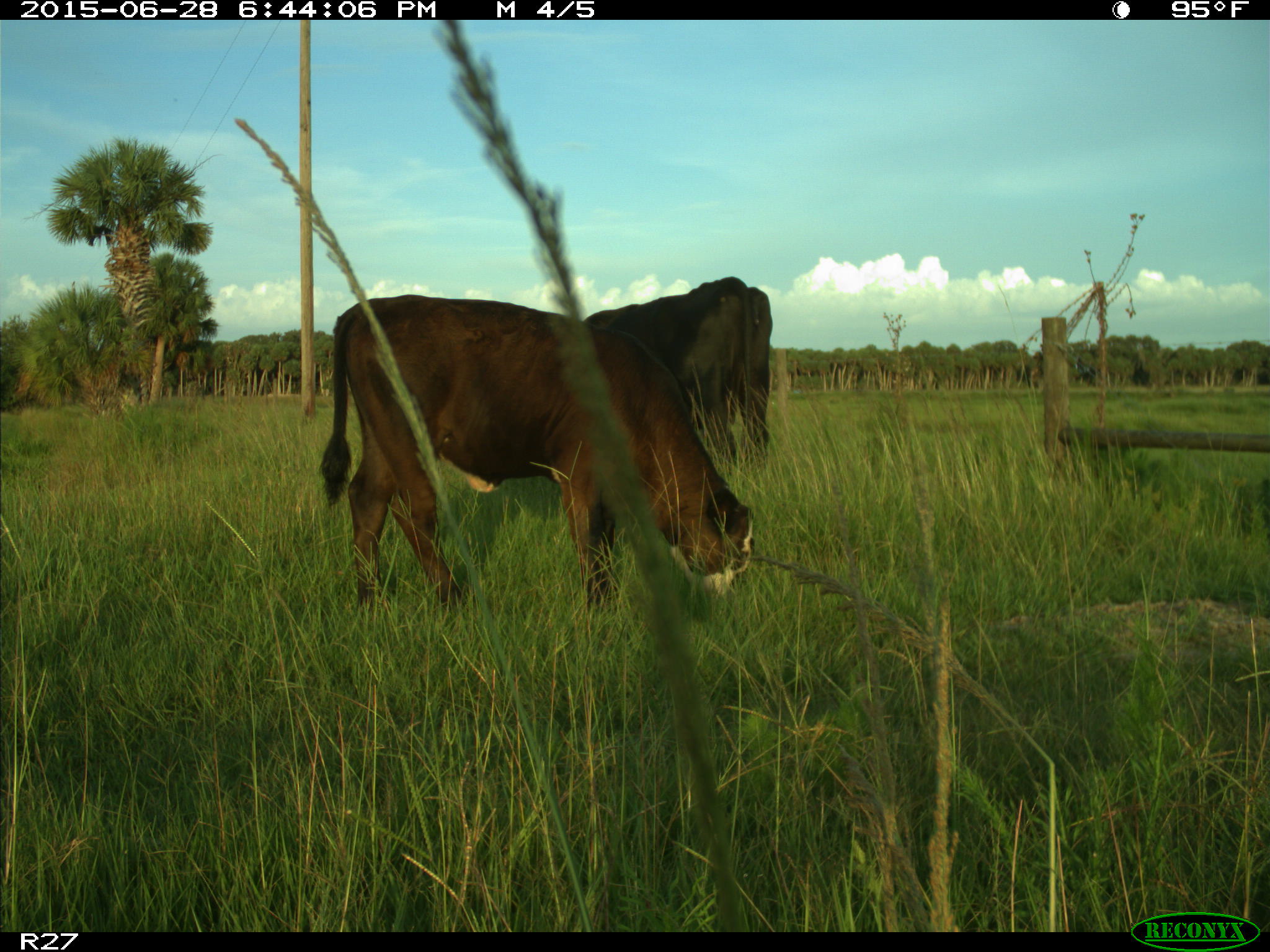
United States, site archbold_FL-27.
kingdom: Animalia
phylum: Chordata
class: Mammalia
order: Artiodactyla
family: Bovidae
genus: Bos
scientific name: Bos taurus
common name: domestic cow